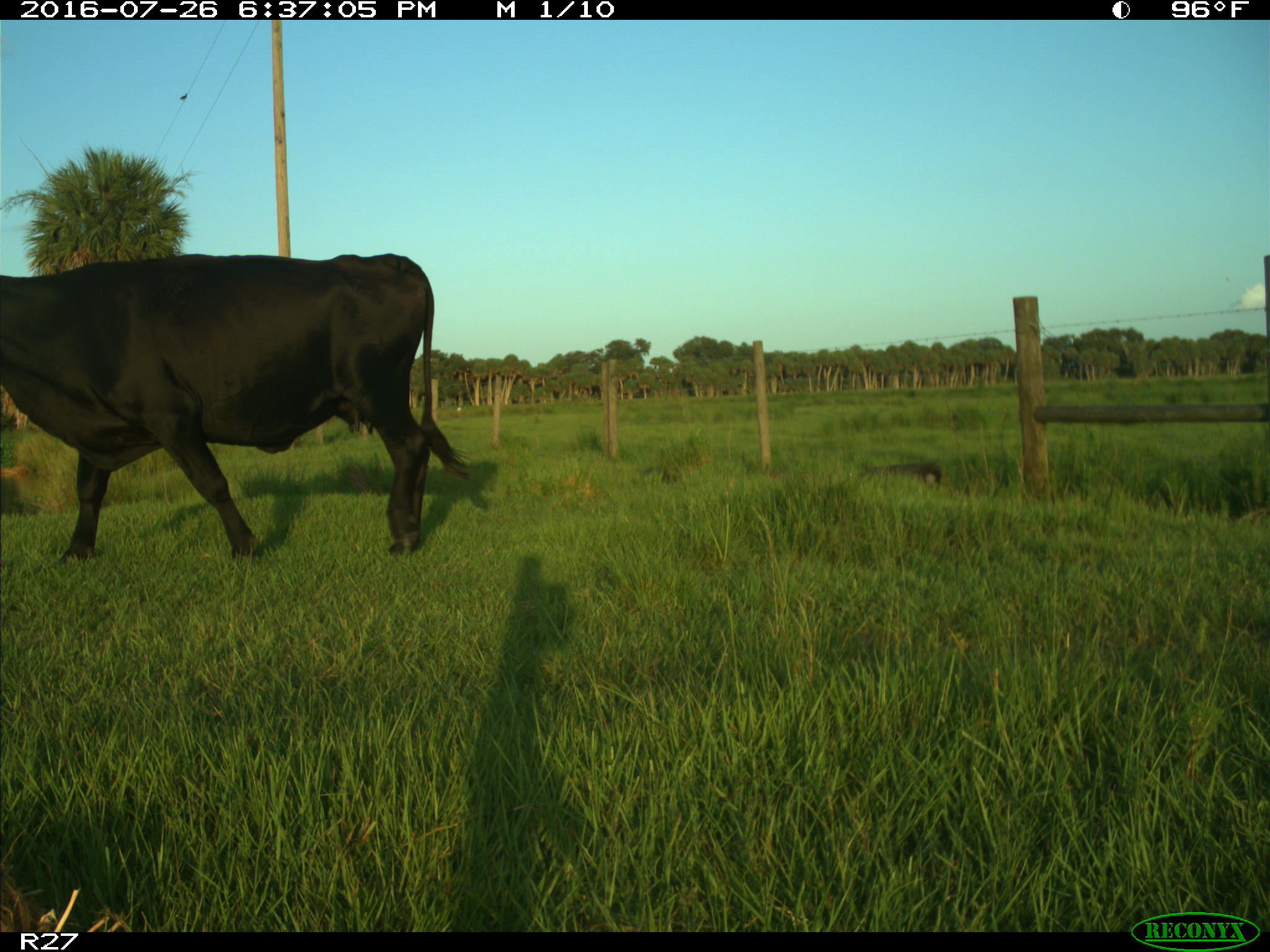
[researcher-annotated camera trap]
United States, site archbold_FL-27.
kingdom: Animalia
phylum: Chordata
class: Mammalia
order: Artiodactyla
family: Bovidae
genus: Bos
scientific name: Bos taurus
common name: domestic cow